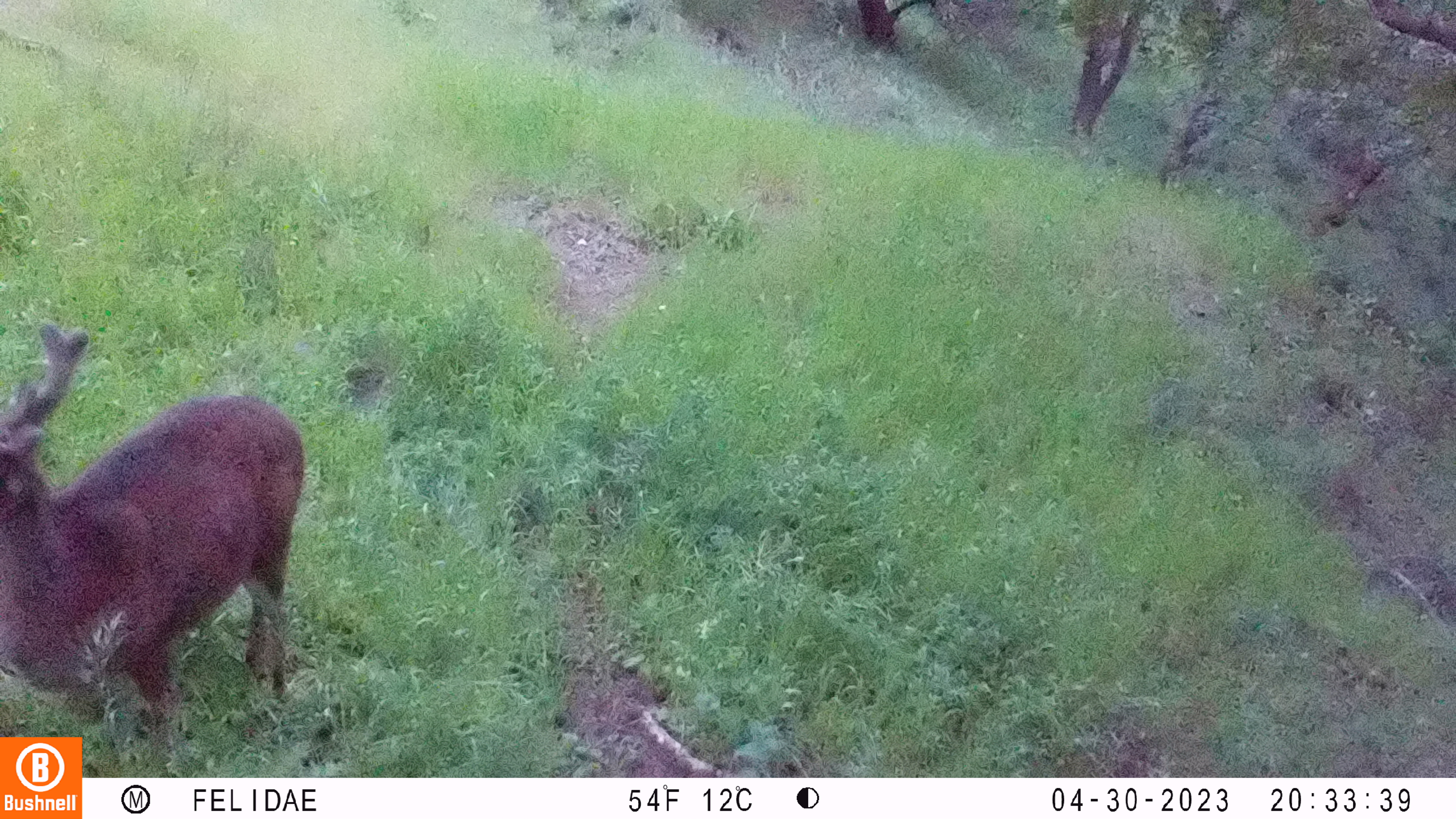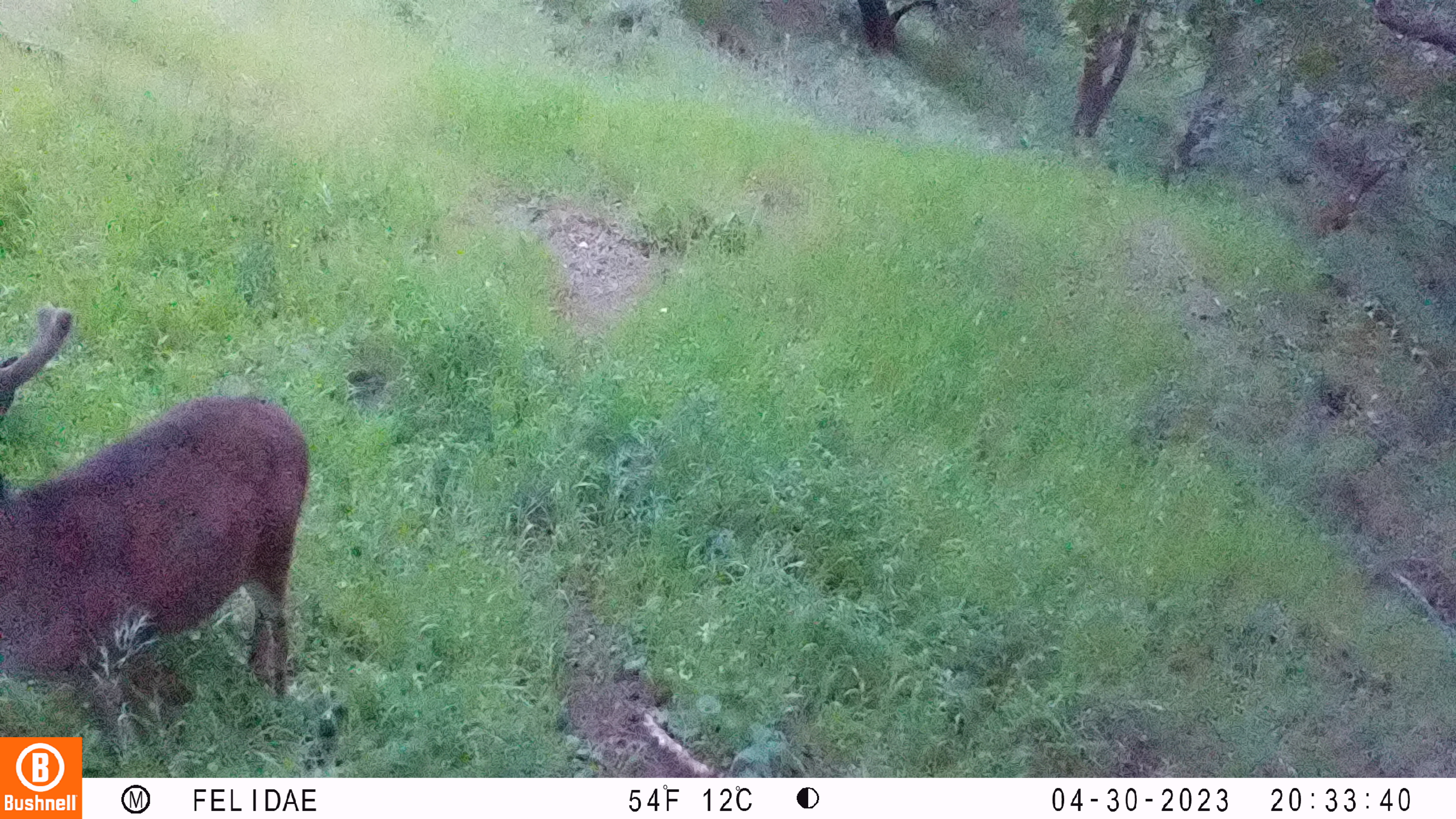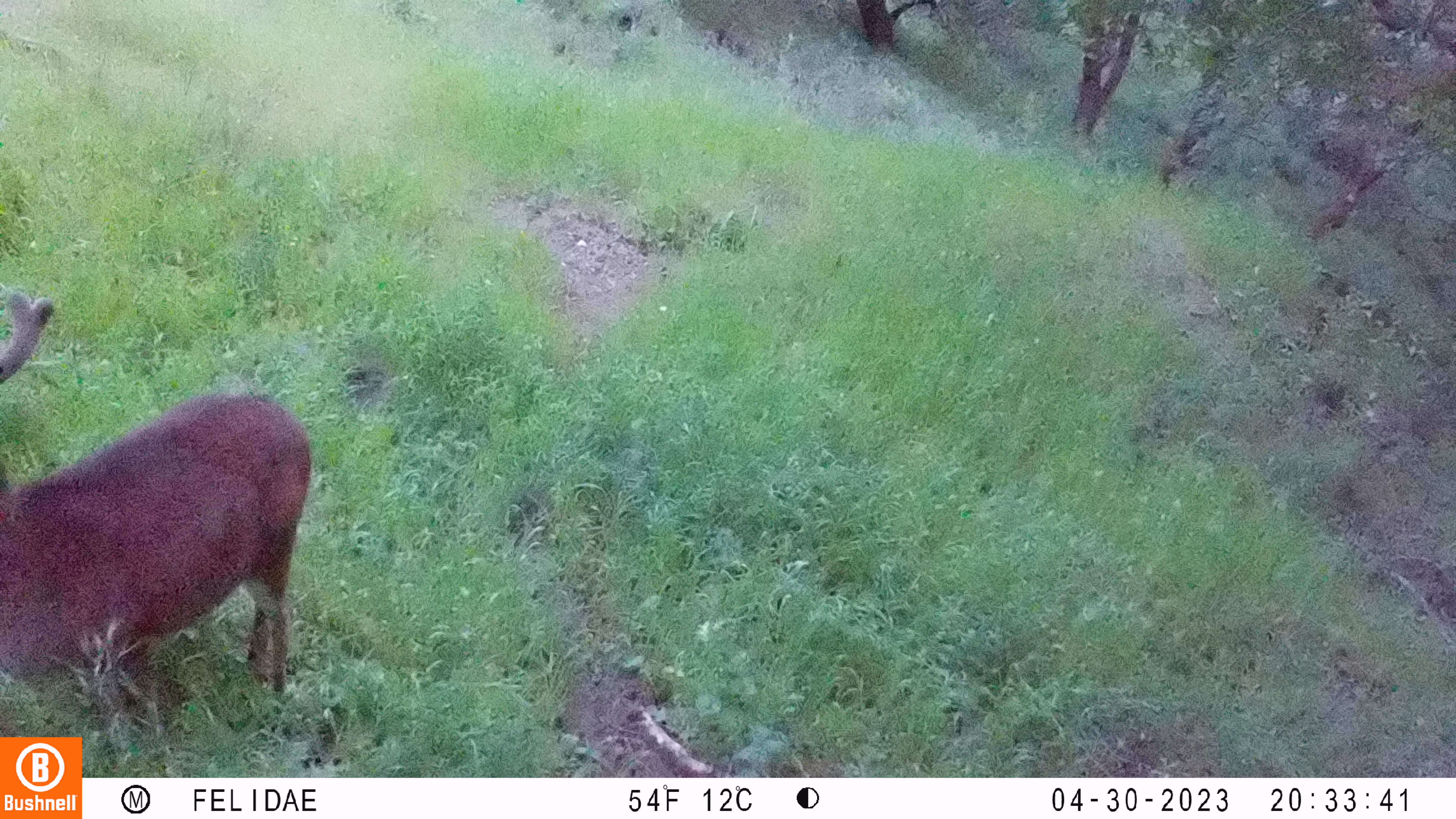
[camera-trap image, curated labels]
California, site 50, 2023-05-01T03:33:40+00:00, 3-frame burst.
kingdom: Animalia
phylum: Chordata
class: Mammalia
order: Artiodactyla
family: Cervidae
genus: Odocoileus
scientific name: Odocoileus hemionus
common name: mule deer